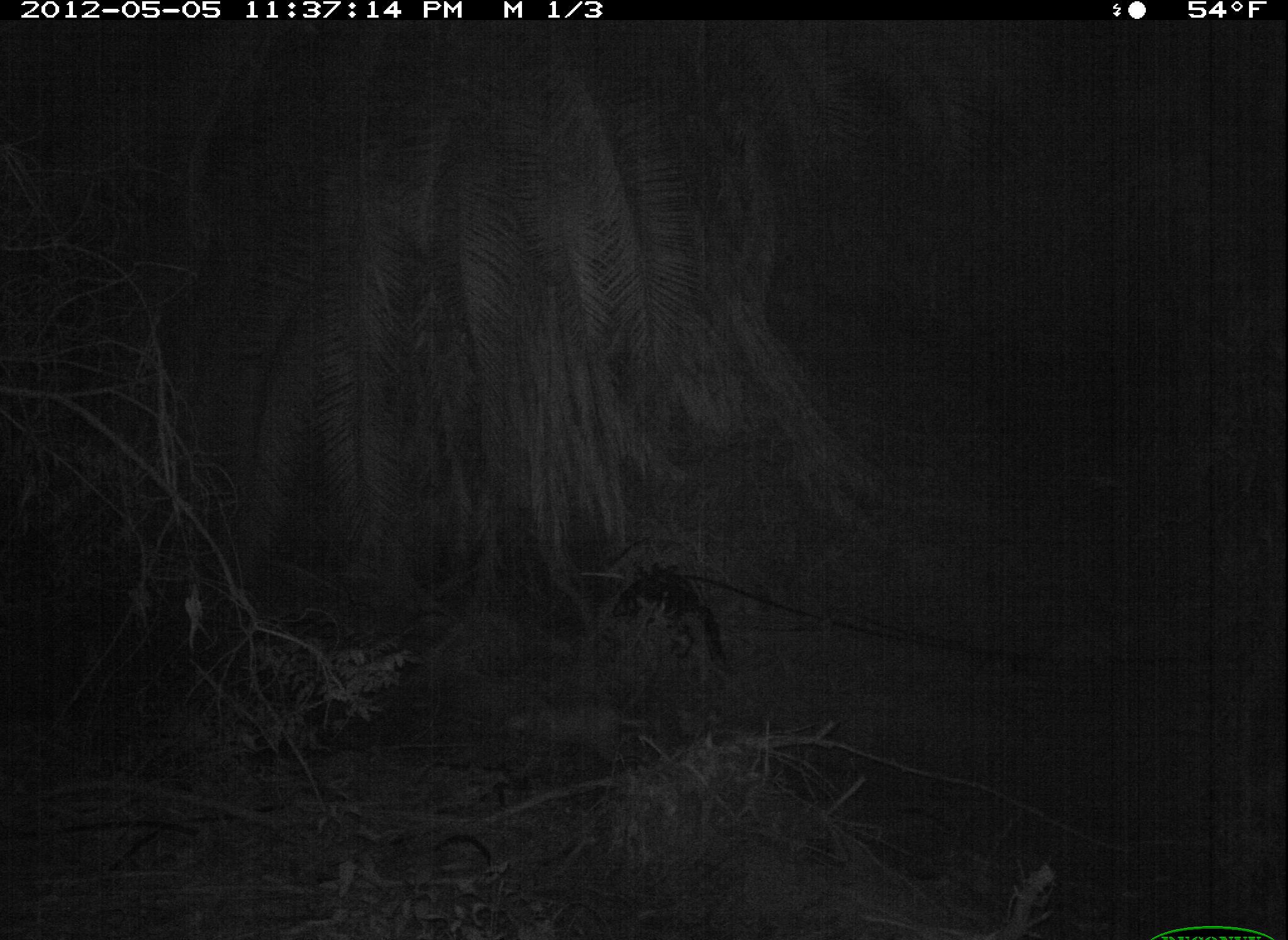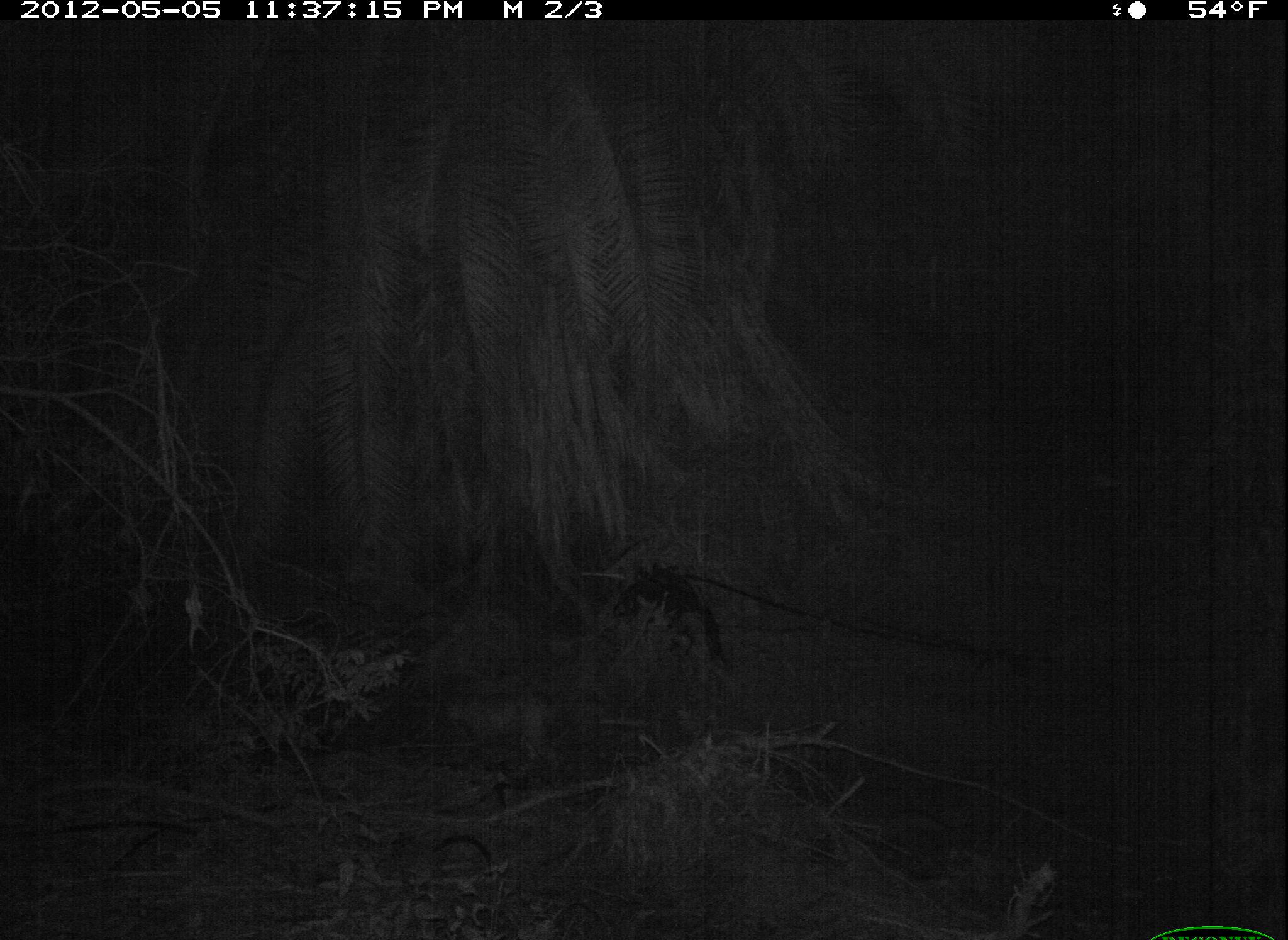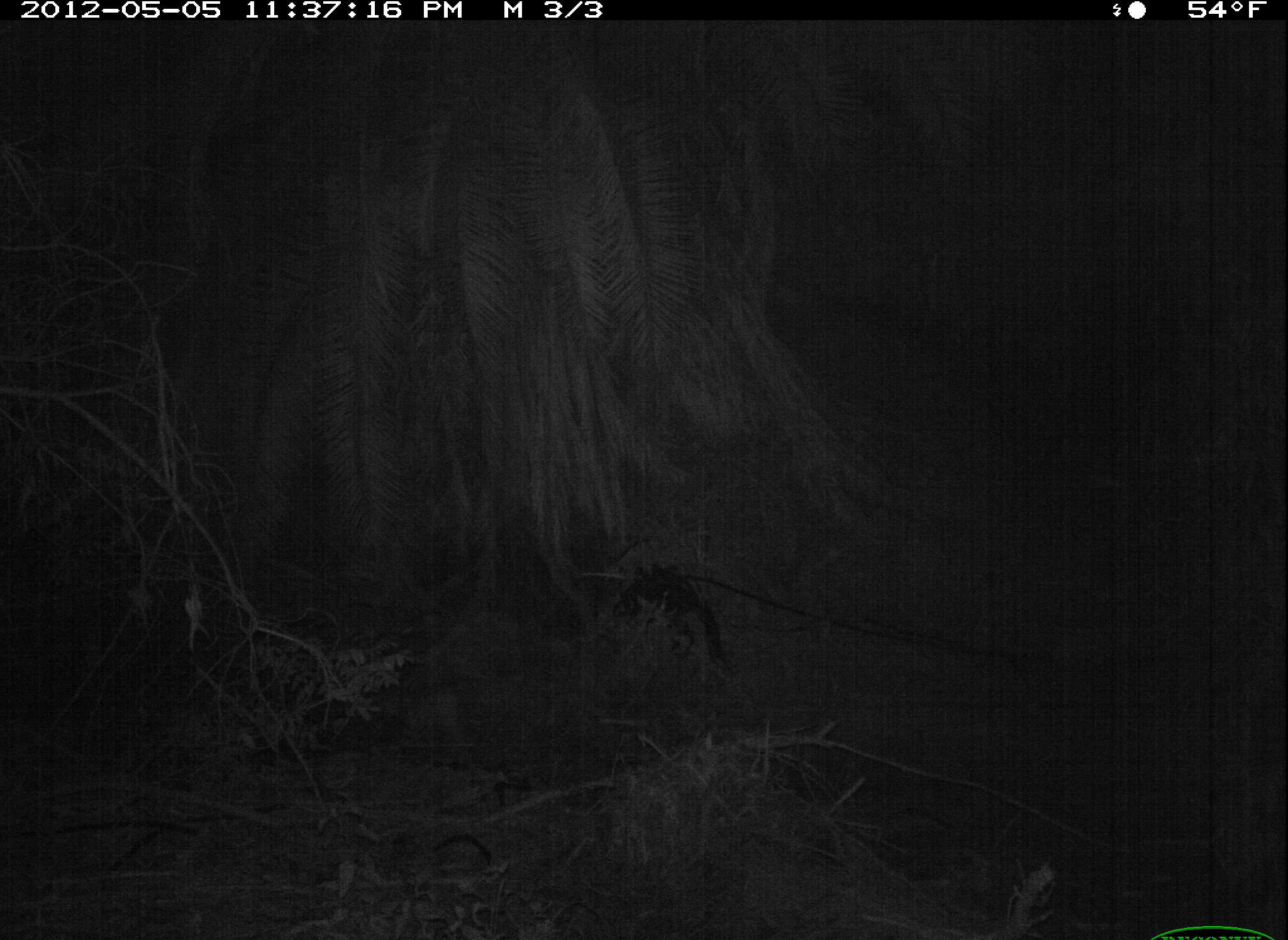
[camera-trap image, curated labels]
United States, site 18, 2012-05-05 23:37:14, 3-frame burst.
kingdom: Animalia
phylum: Chordata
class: Mammalia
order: Carnivora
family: Felidae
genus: Lynx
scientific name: Lynx rufus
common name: bobcat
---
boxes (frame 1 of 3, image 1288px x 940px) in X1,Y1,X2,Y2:
bobcat: 507,709,648,779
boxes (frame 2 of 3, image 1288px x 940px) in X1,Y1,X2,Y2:
bobcat: 444,697,555,765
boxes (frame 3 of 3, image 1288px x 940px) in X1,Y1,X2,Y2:
bobcat: 395,692,473,753